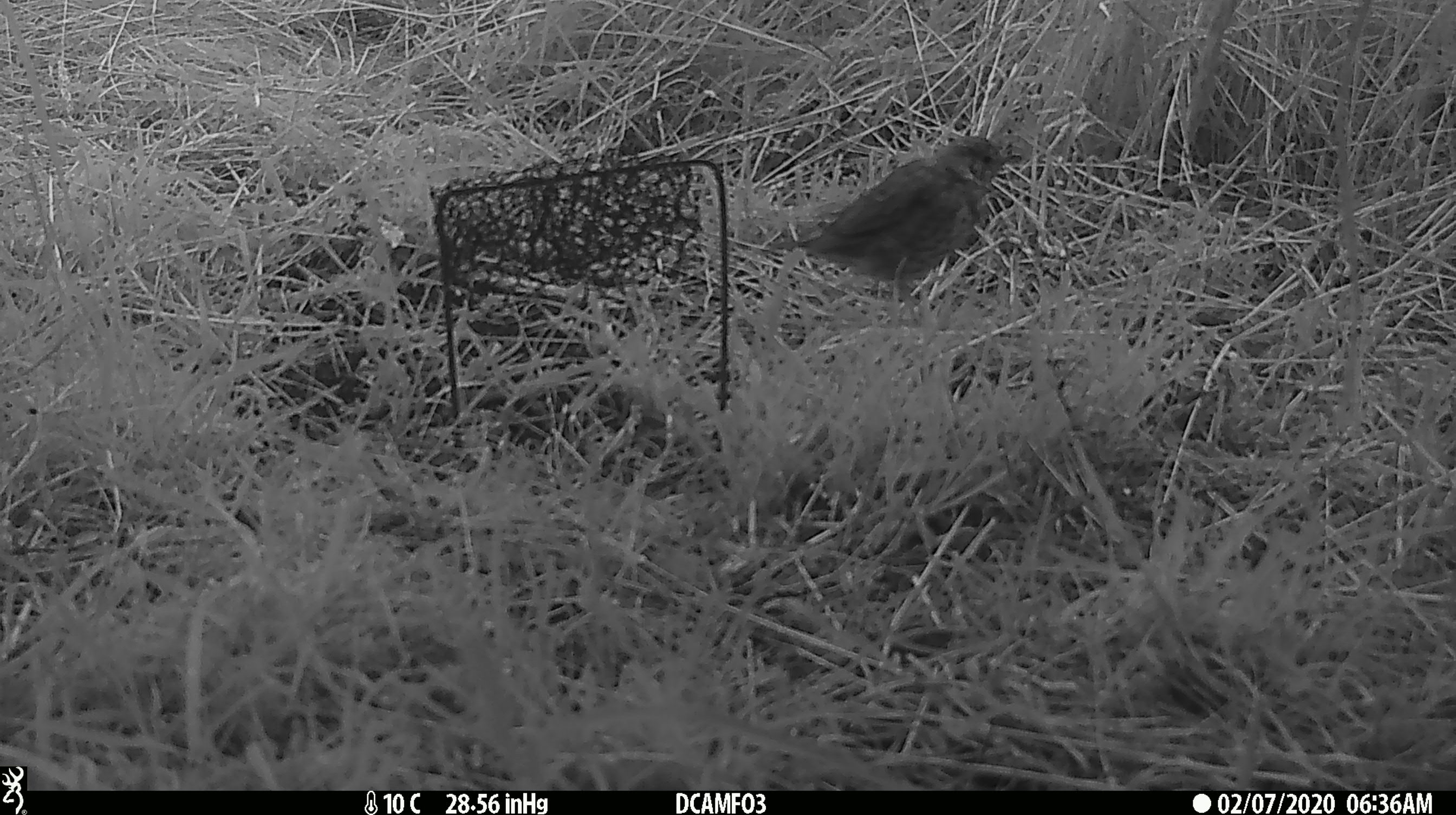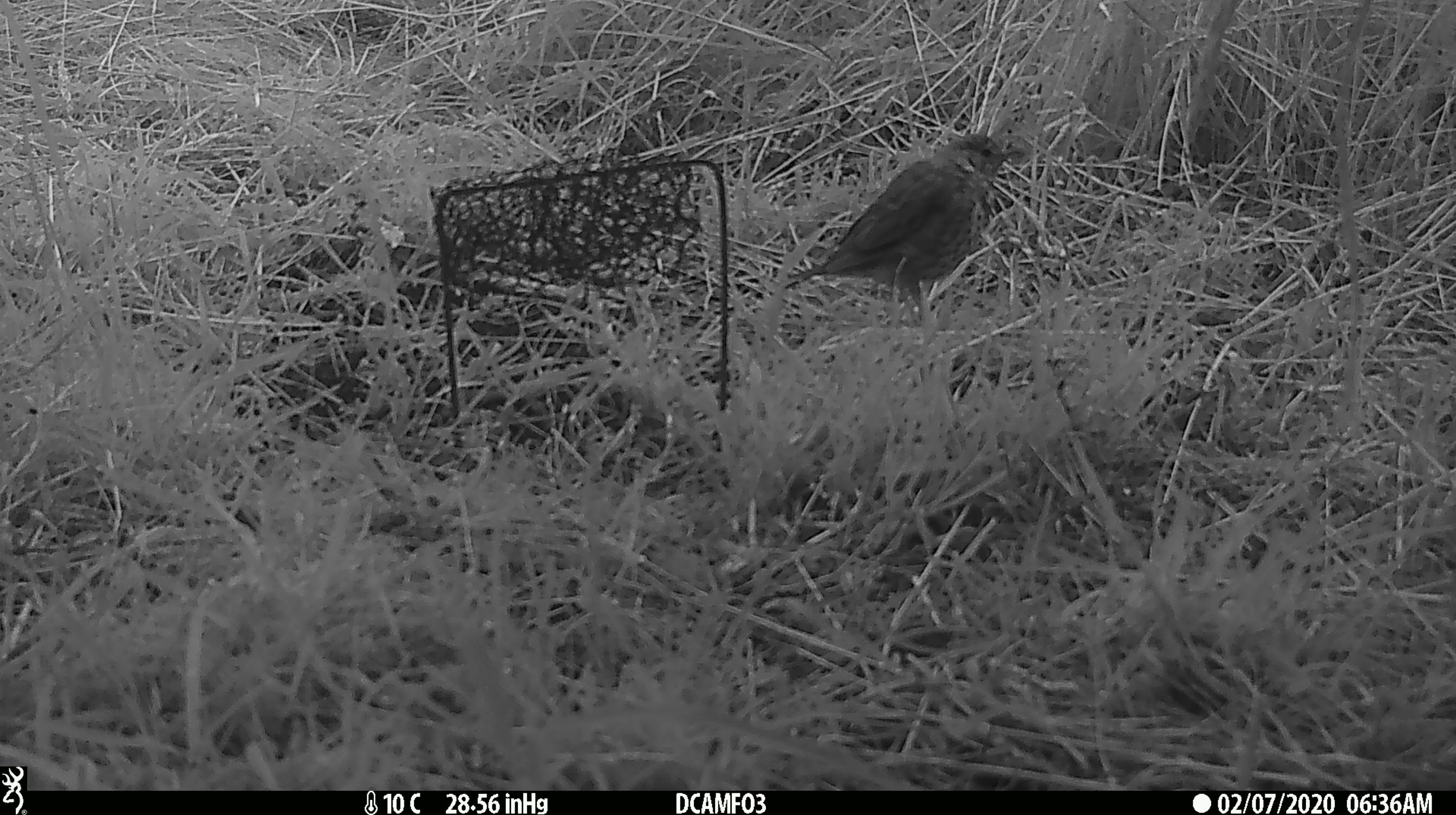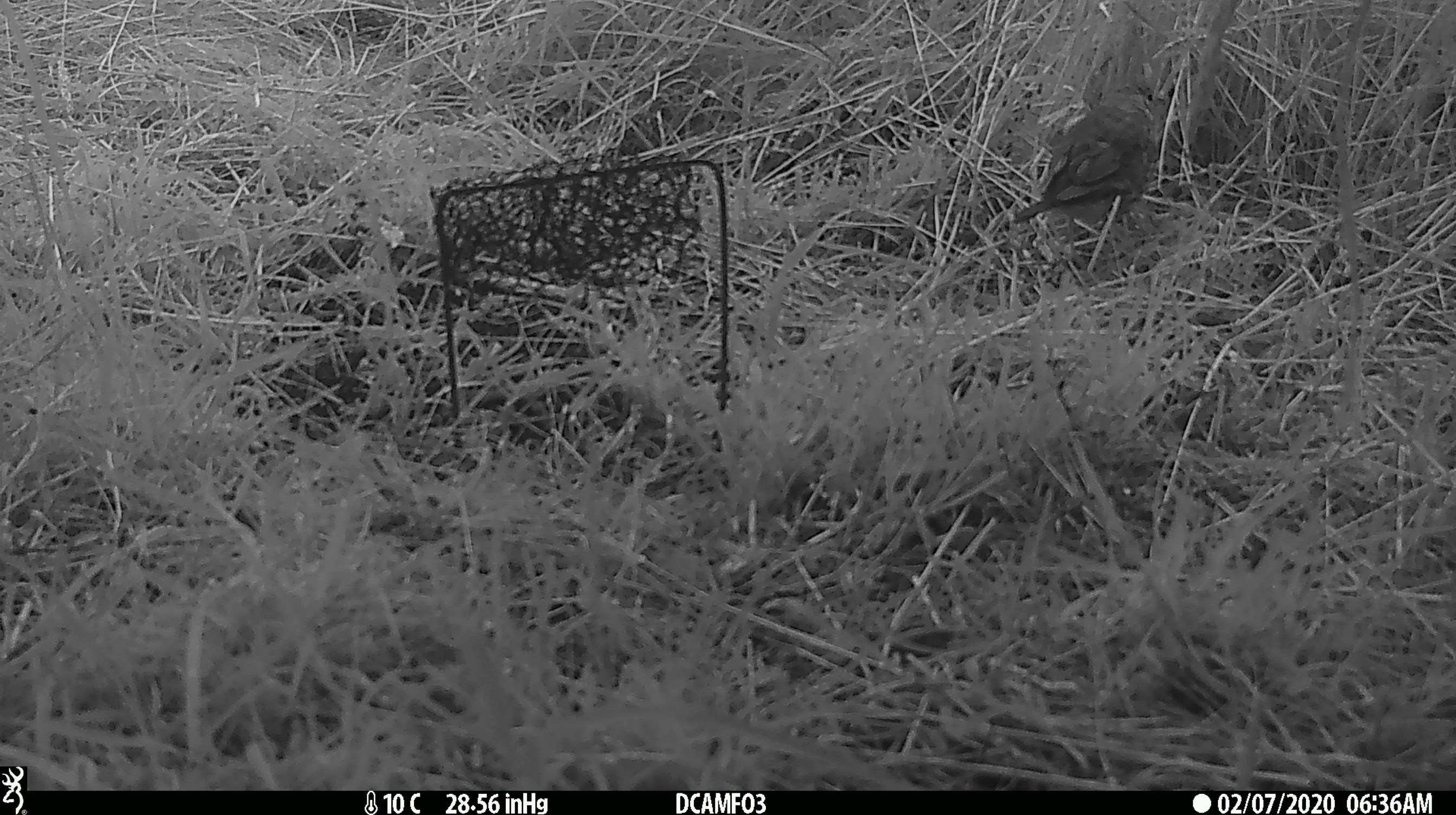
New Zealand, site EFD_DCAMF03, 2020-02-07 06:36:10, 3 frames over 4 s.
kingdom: Animalia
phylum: Chordata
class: Aves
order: Passeriformes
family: Turdidae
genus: Turdus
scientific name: Turdus philomelos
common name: song thrush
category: thrush